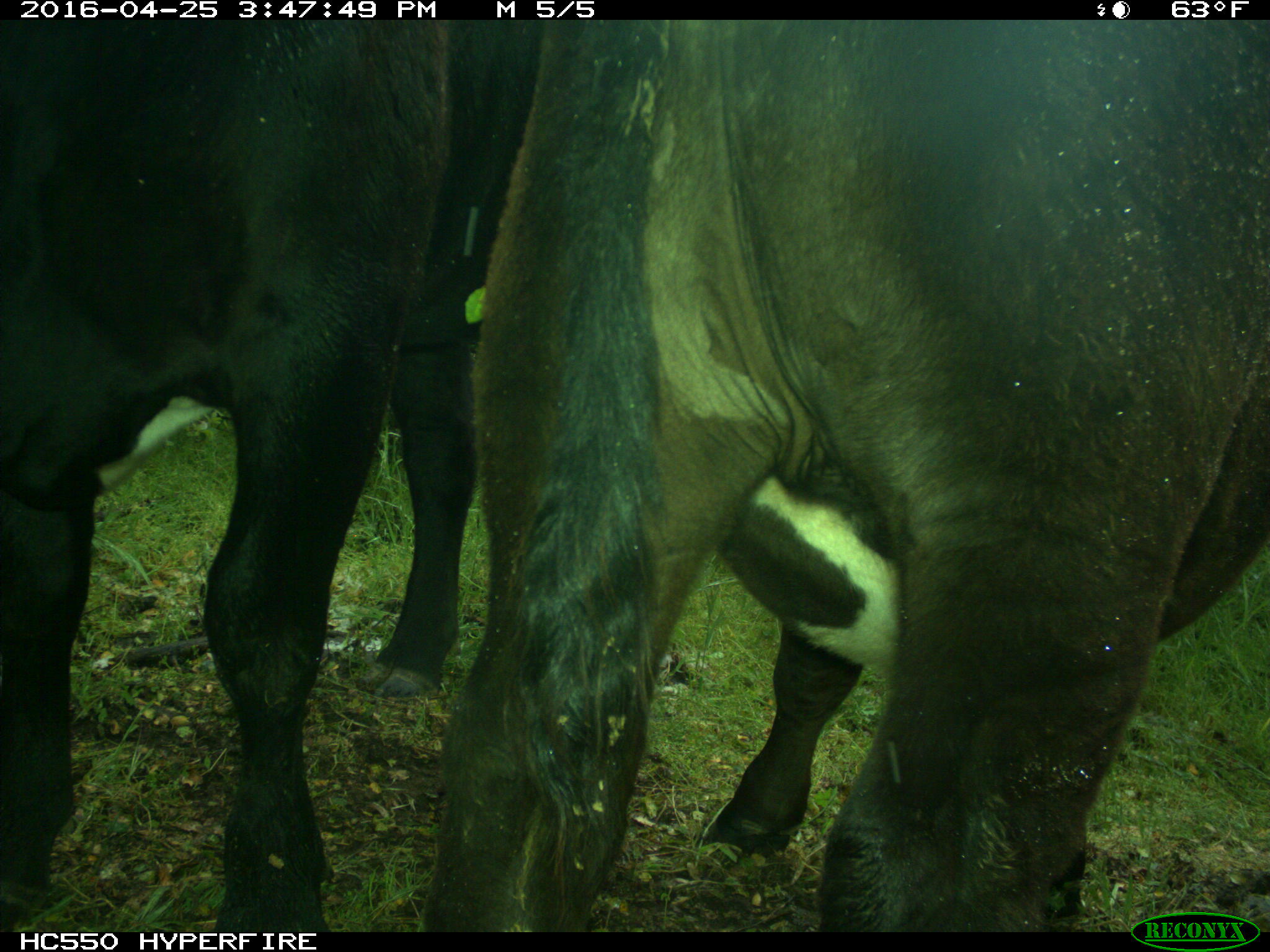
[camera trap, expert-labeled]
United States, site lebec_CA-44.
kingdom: Animalia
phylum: Chordata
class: Mammalia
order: Artiodactyla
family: Bovidae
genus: Bos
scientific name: Bos taurus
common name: domestic cow